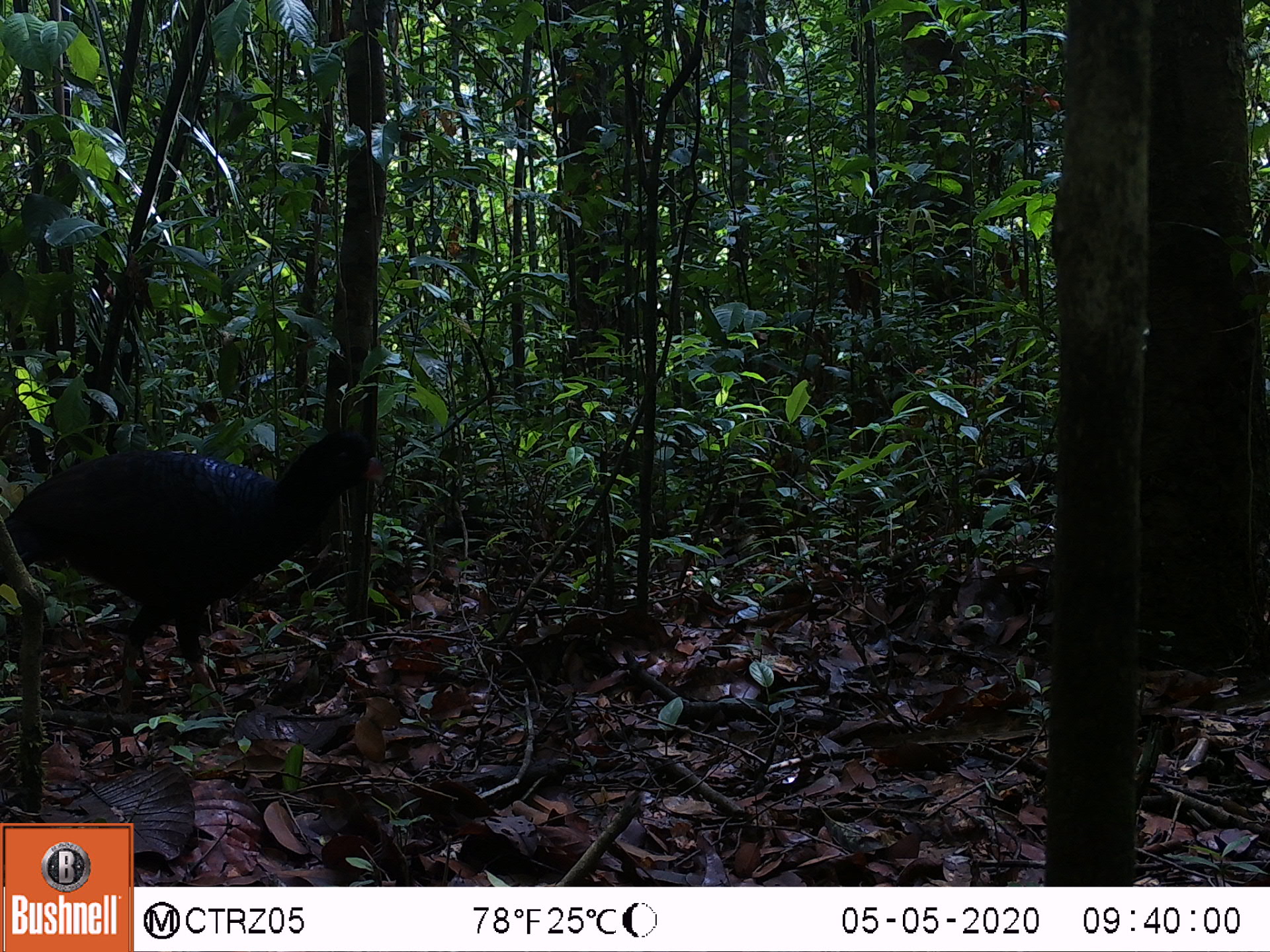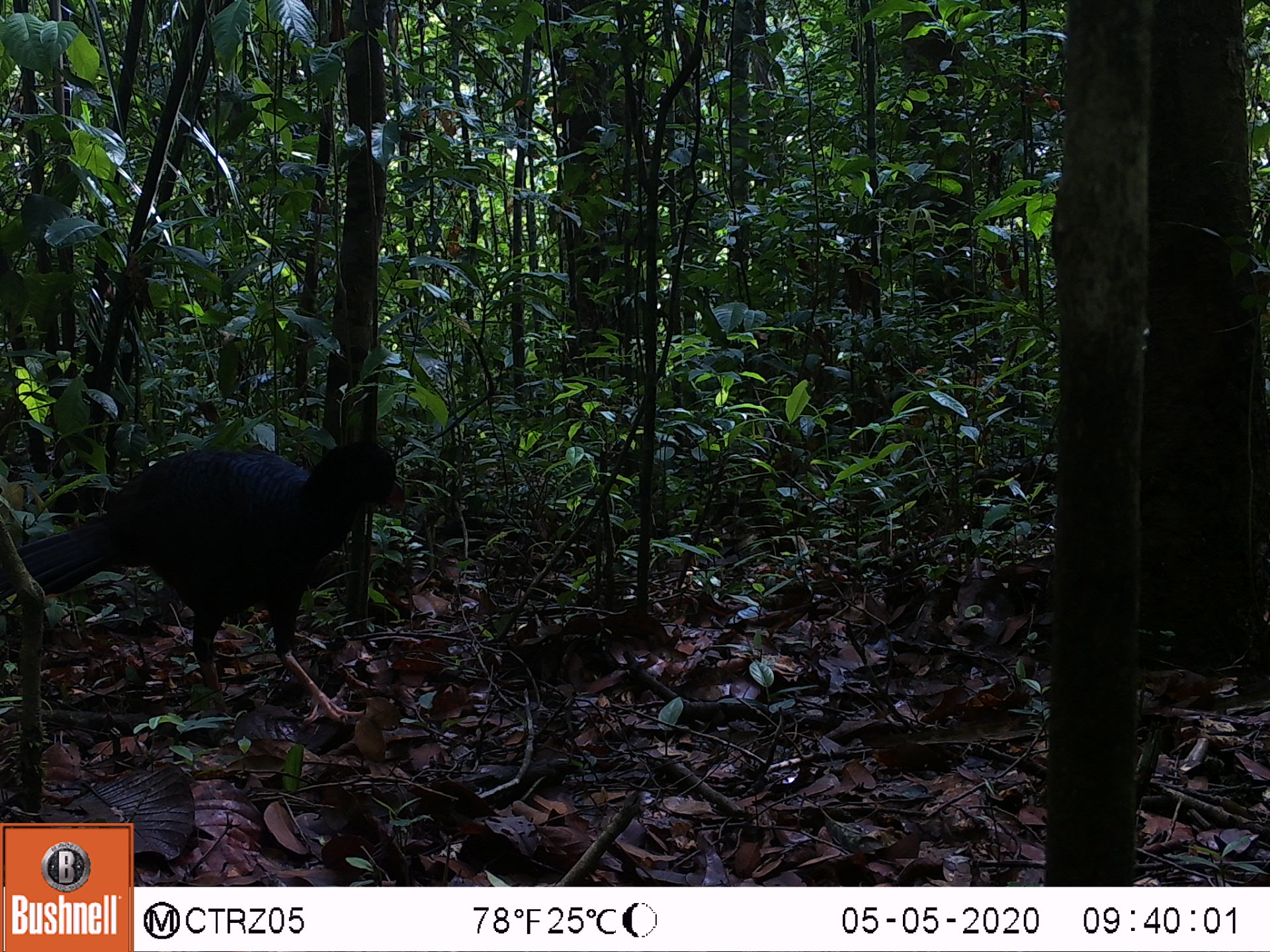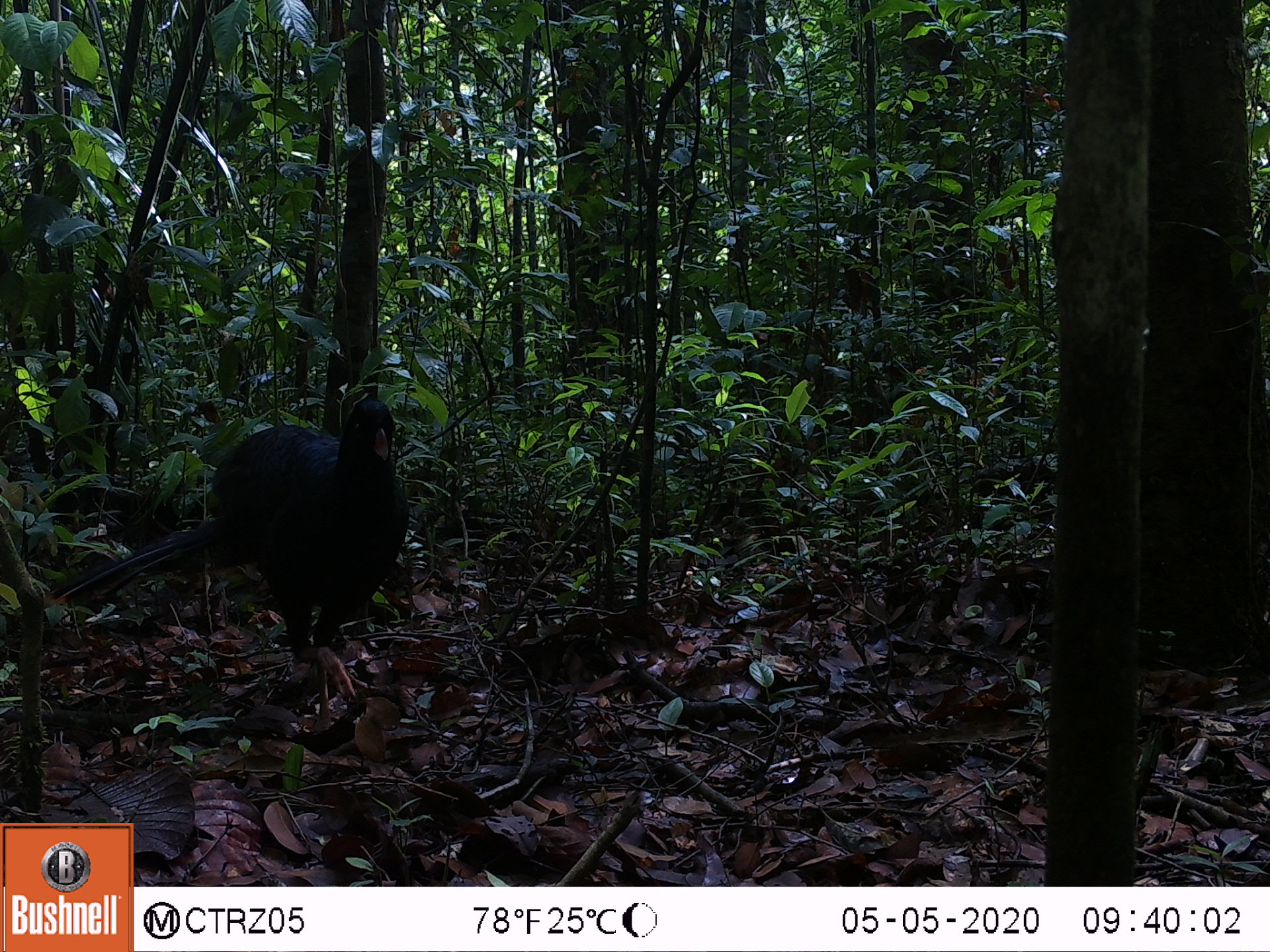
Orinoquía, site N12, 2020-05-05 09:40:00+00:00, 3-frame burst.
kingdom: Animalia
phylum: Chordata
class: Aves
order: Galliformes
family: Cracidae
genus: Mitu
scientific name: Mitu salvini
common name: salvin's currasow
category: salvins curassow